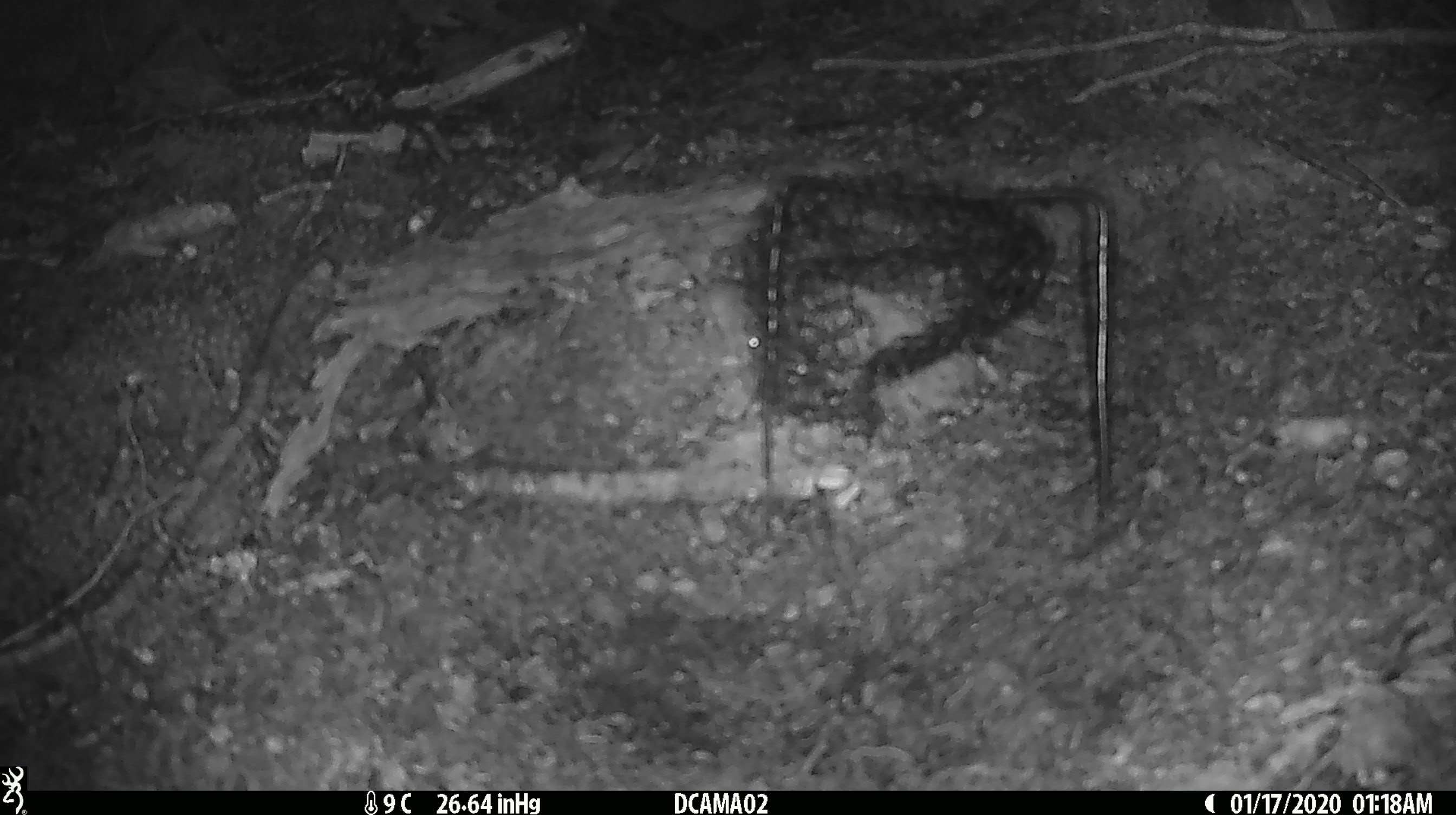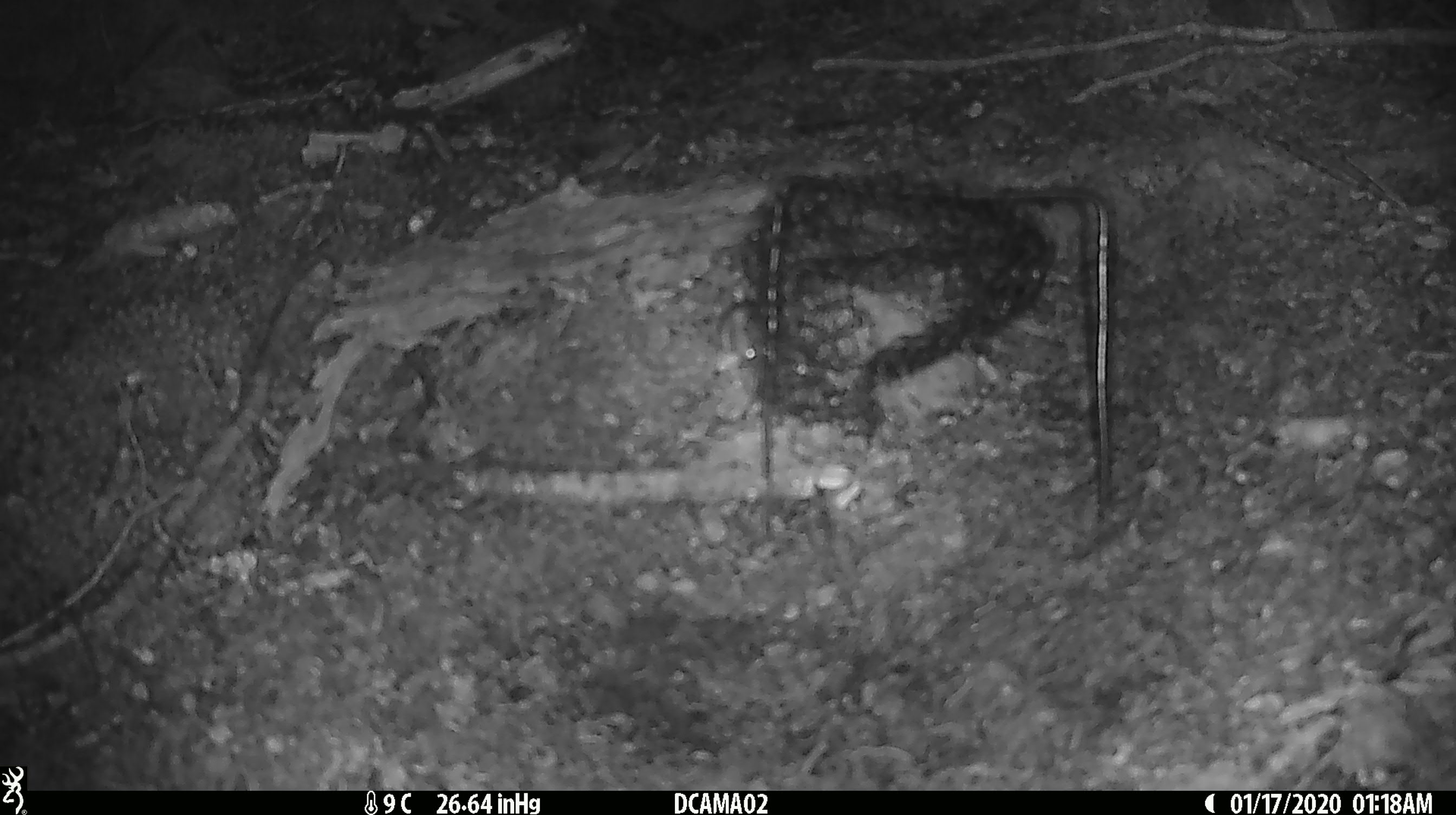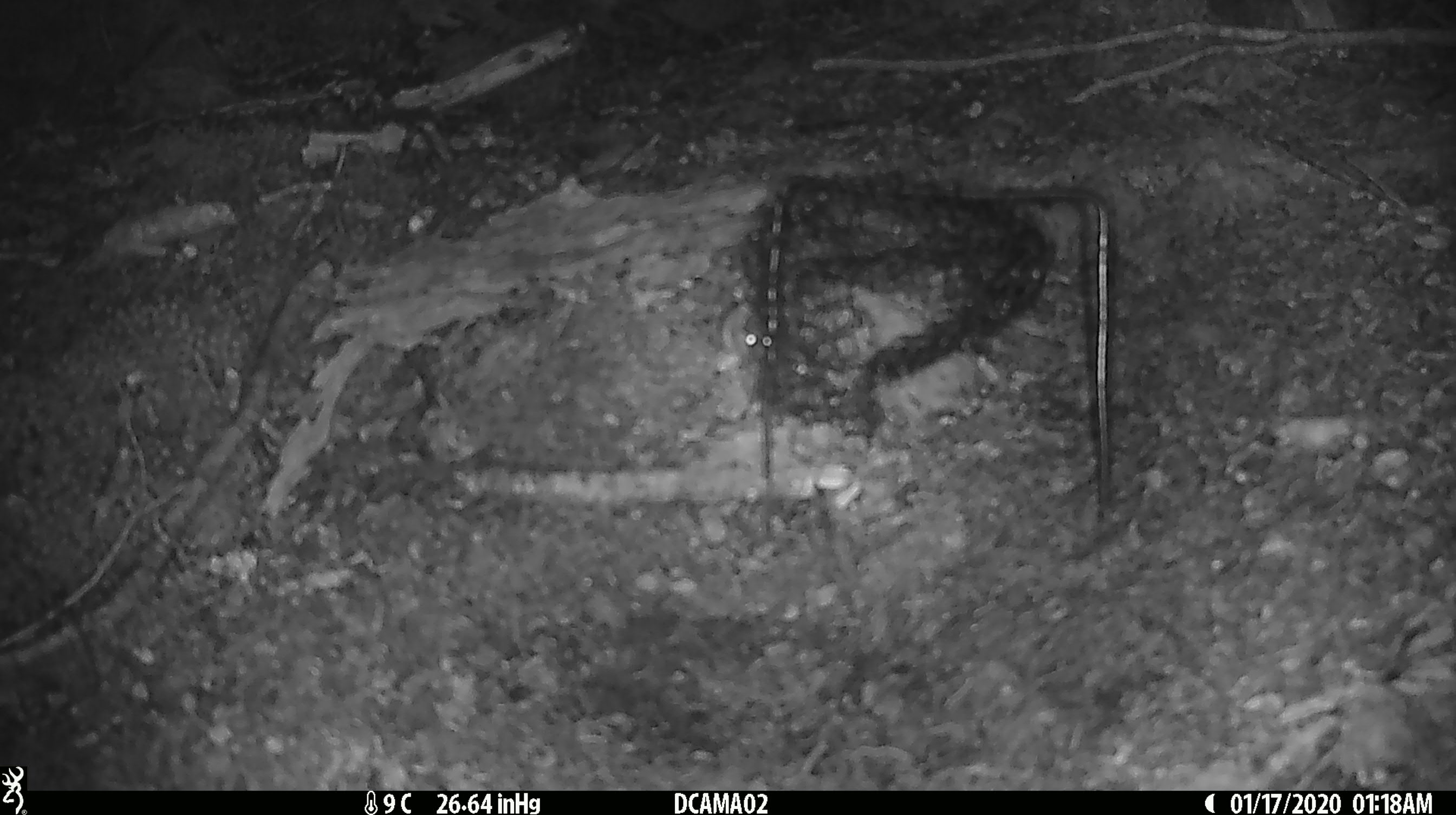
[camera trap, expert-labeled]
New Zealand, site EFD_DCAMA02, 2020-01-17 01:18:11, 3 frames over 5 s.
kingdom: Animalia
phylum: Chordata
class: Mammalia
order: Rodentia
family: Muridae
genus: Mus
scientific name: Mus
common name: mouse